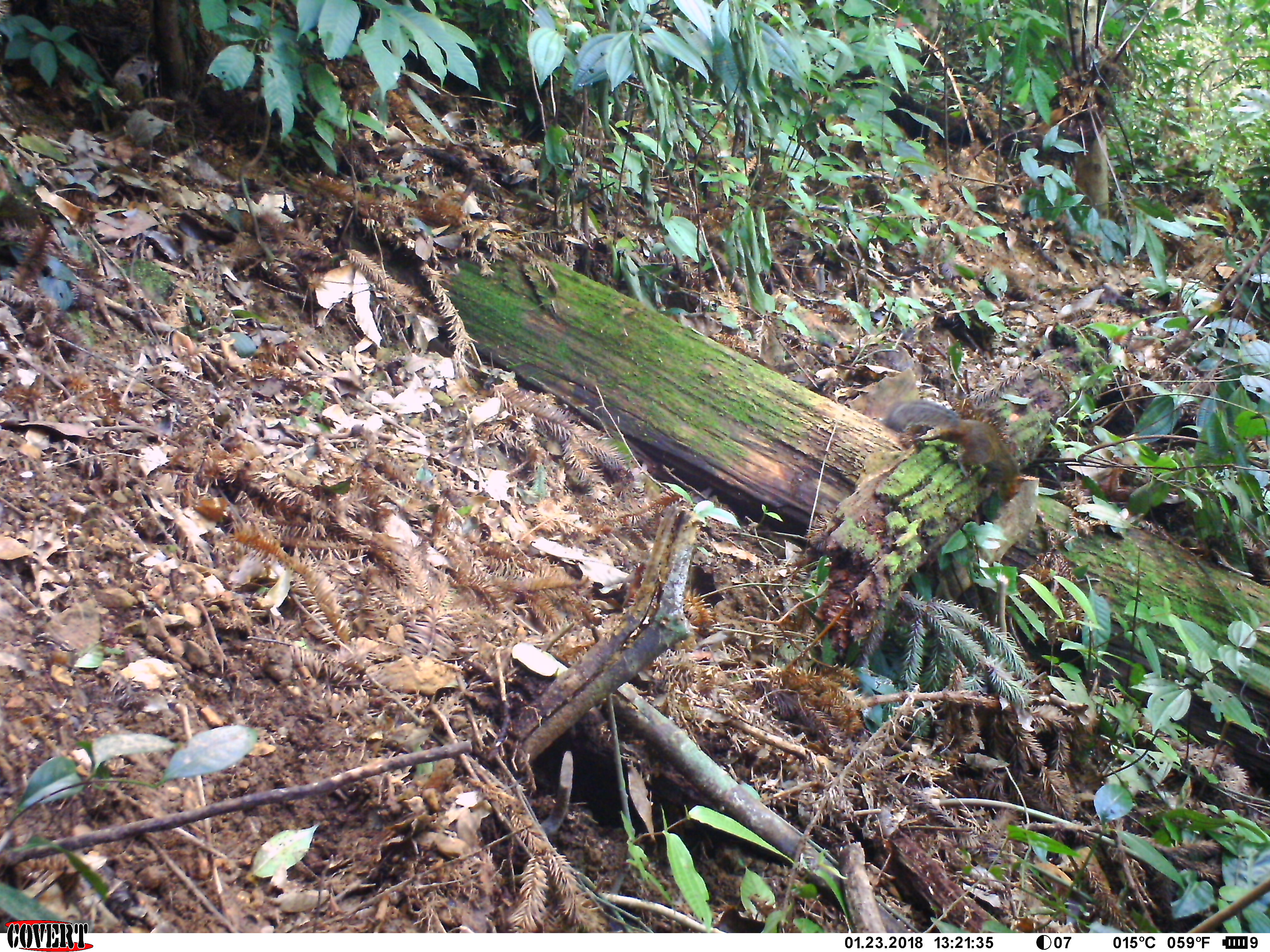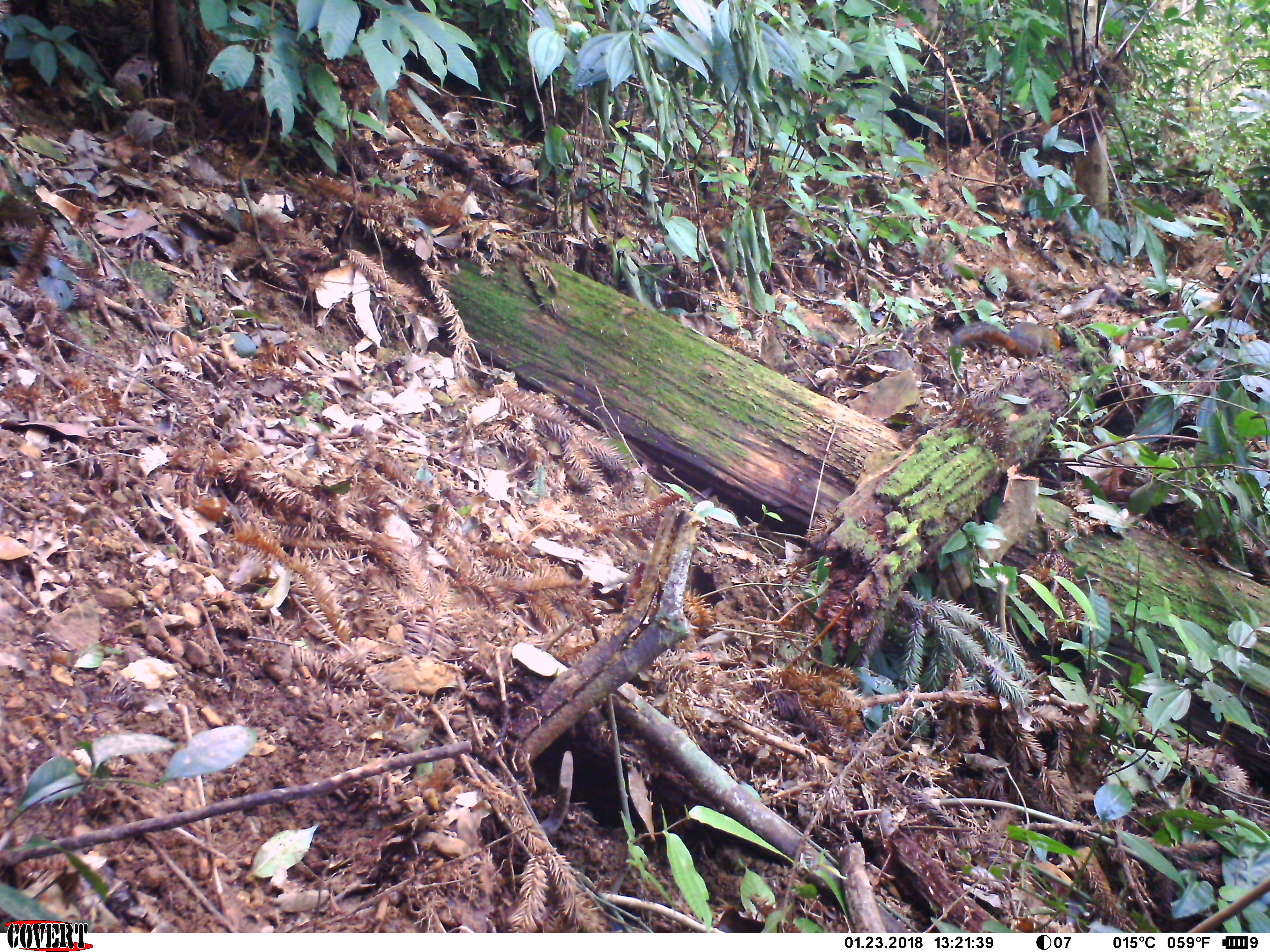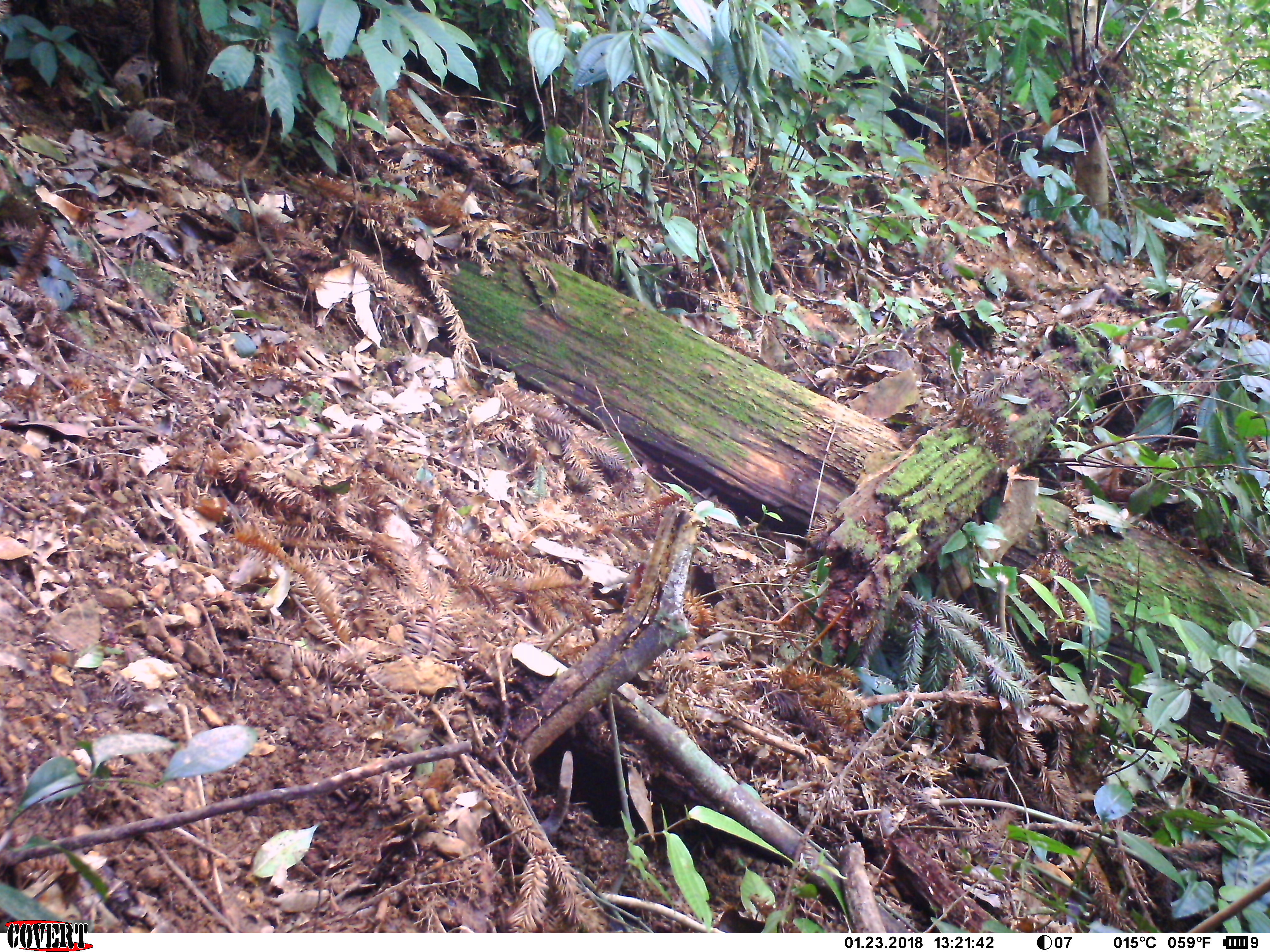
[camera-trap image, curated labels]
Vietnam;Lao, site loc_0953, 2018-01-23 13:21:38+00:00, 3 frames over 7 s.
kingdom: Animalia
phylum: Chordata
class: Mammalia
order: Rodentia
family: Sciuridae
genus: Dremomys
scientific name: Dremomys rufigenis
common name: red-cheeked squirrel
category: red cheeked squirrel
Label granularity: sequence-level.